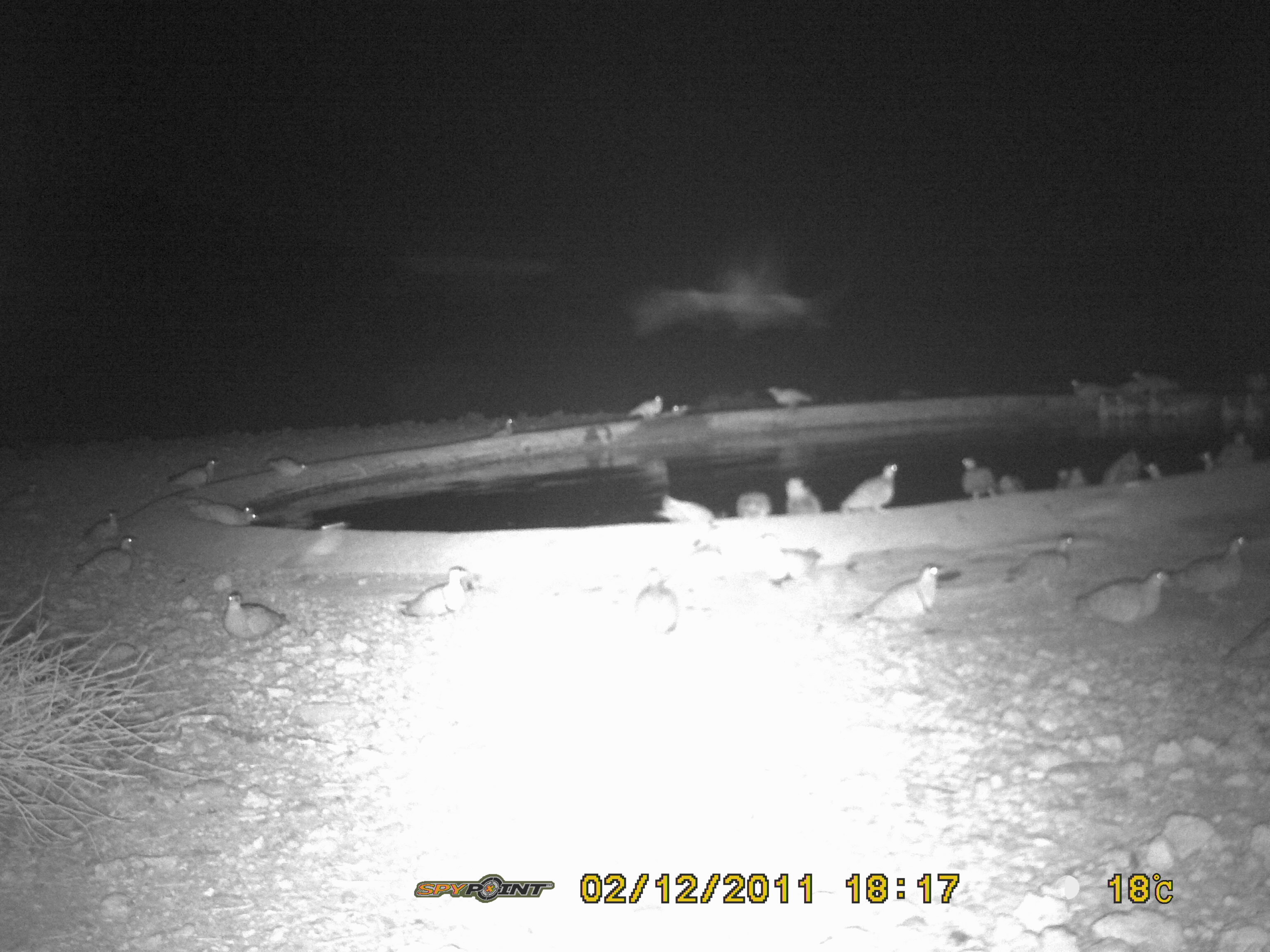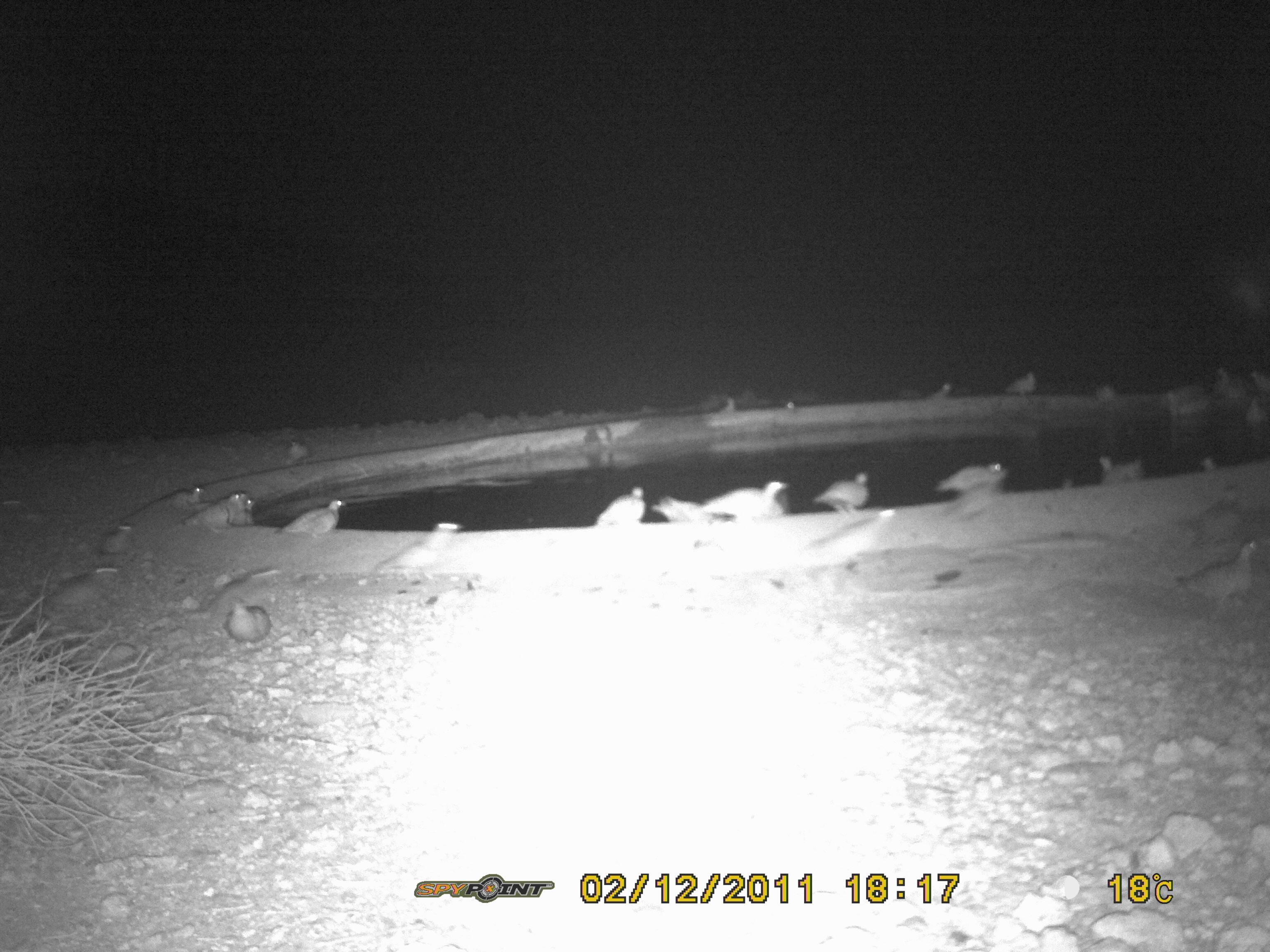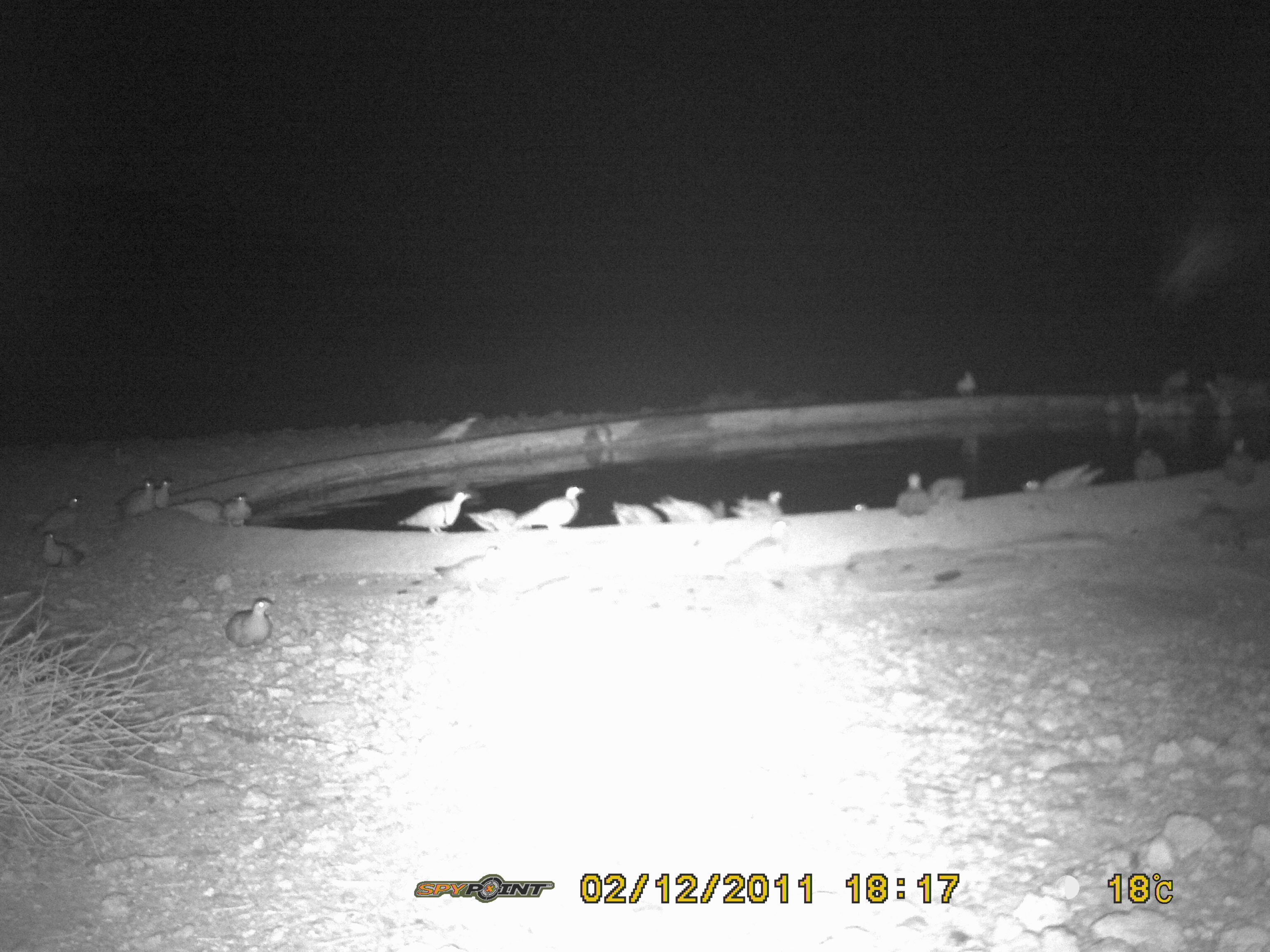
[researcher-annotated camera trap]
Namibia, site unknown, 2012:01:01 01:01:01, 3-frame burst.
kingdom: Animalia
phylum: Chordata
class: Aves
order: Pterocliformes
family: Pteroclidae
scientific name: Pteroclidae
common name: sandgrouse